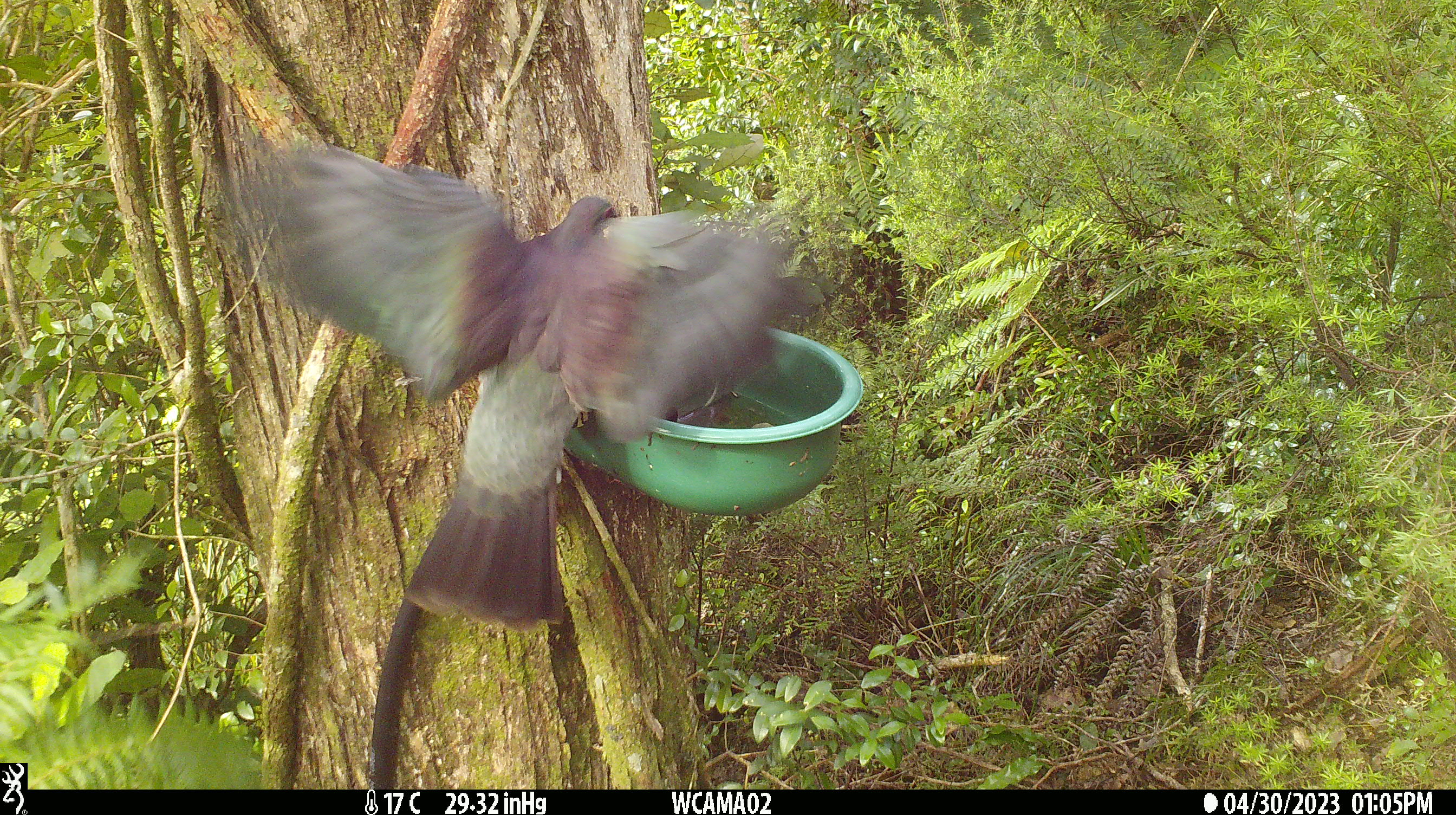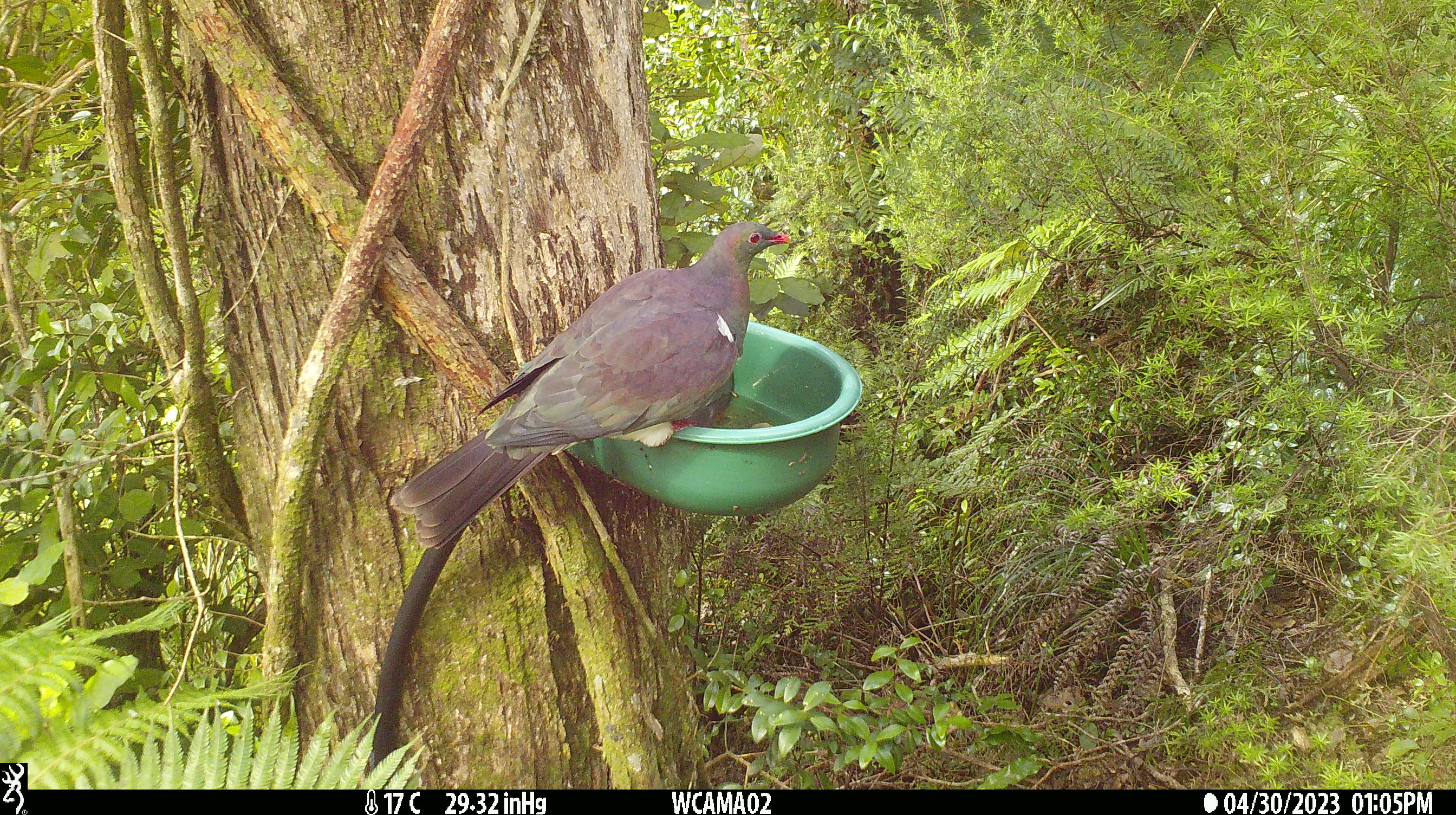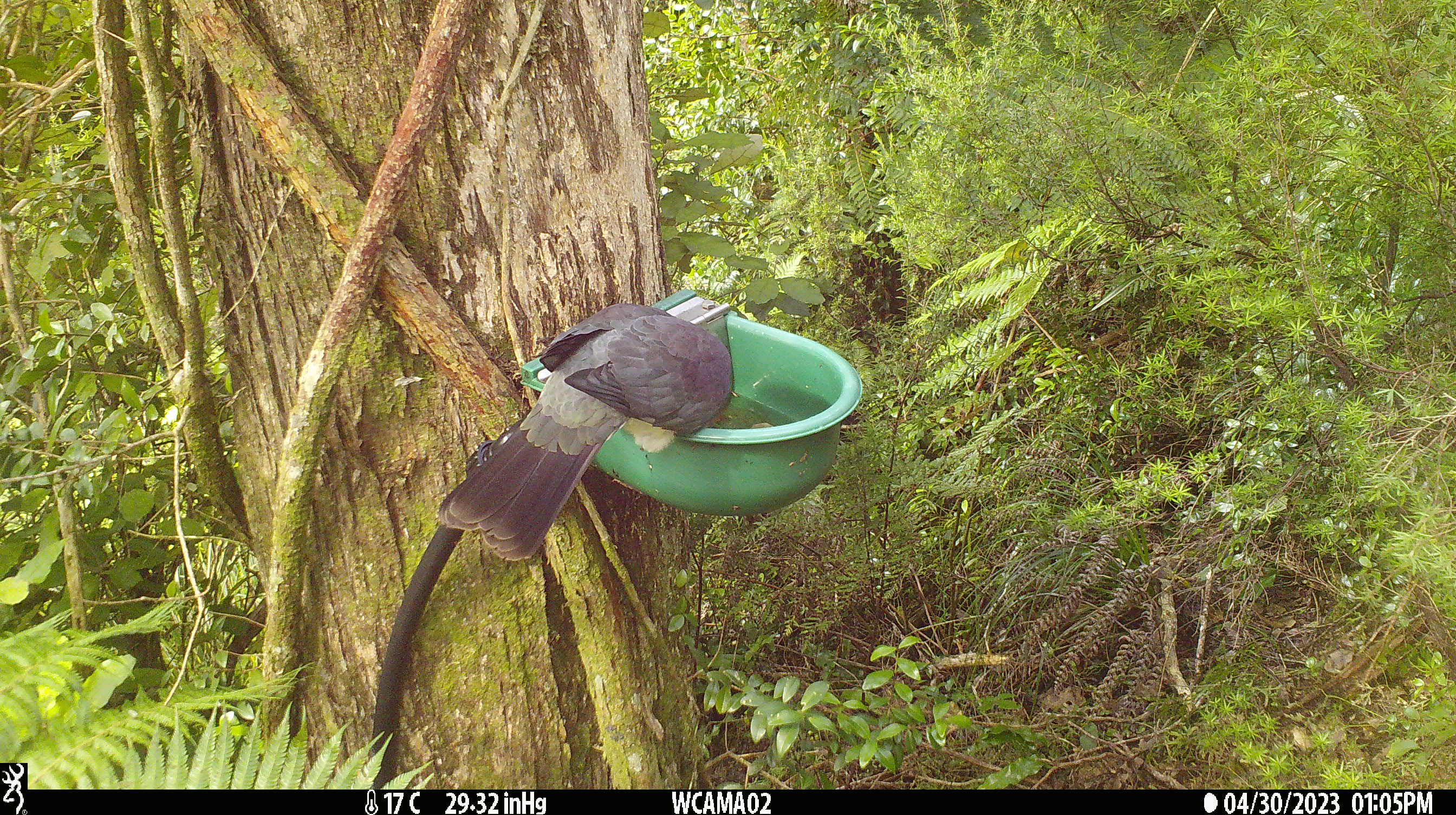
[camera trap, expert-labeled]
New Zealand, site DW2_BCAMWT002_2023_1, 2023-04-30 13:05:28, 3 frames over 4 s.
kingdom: Animalia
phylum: Chordata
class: Aves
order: Columbiformes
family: Columbidae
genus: Hemiphaga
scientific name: Hemiphaga novaeseelandiae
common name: new zealand pigeon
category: kereru